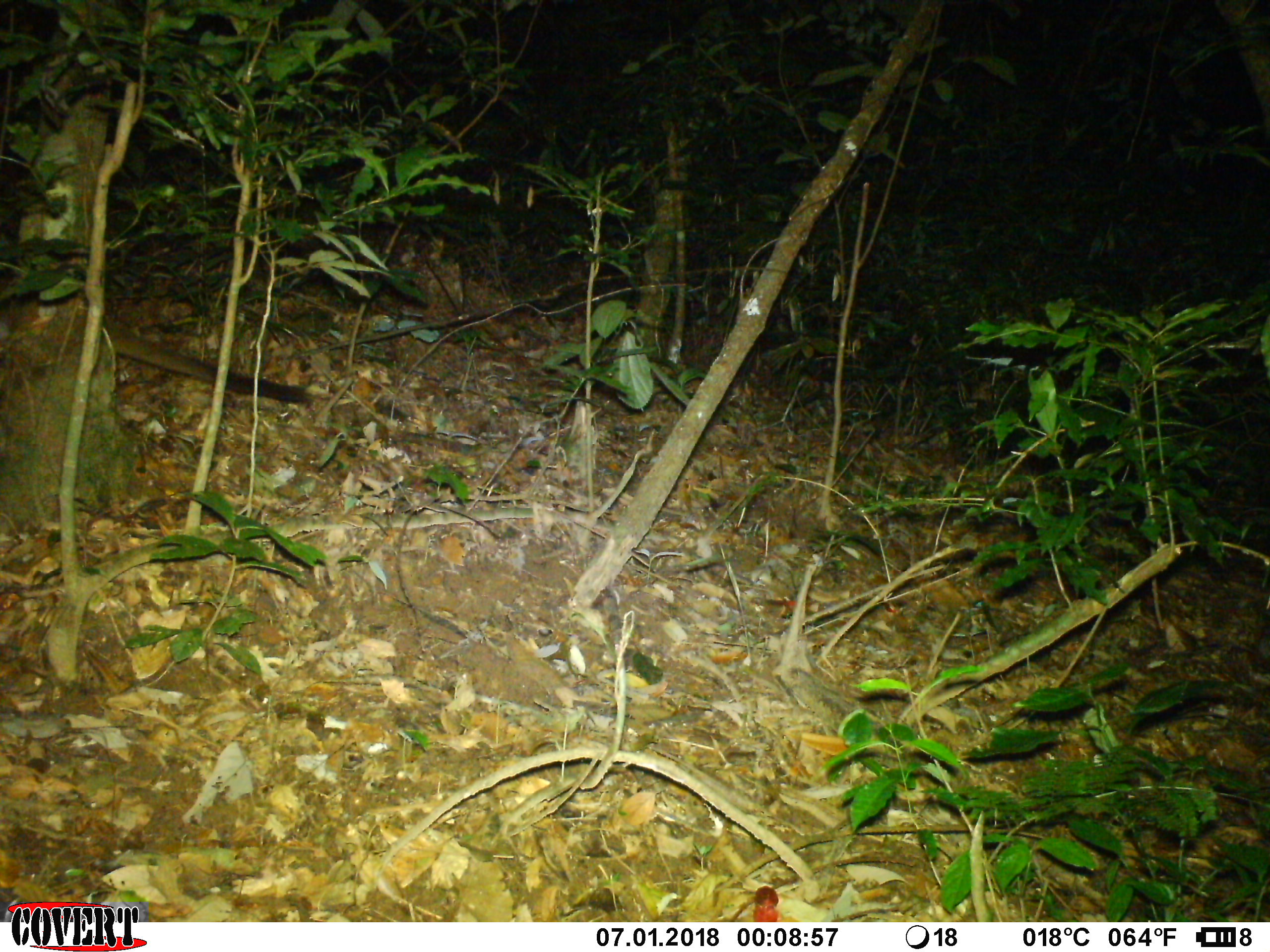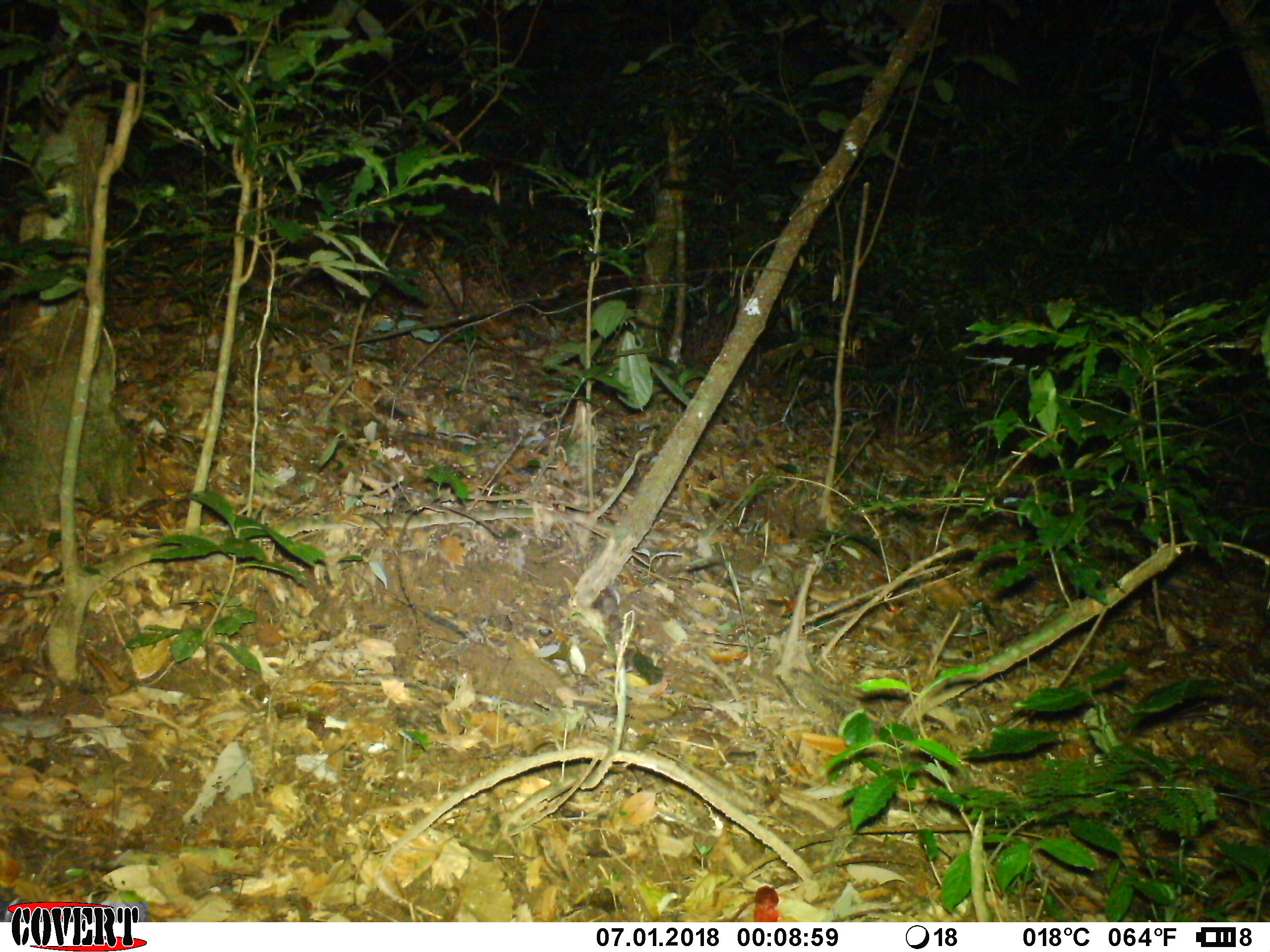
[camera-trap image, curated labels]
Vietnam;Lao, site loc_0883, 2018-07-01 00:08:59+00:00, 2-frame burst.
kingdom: Animalia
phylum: Chordata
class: Mammalia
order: Carnivora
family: Viverridae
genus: Paguma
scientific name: Paguma larvata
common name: masked palm civet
Masked palm civet (Paguma larvata). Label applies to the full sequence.